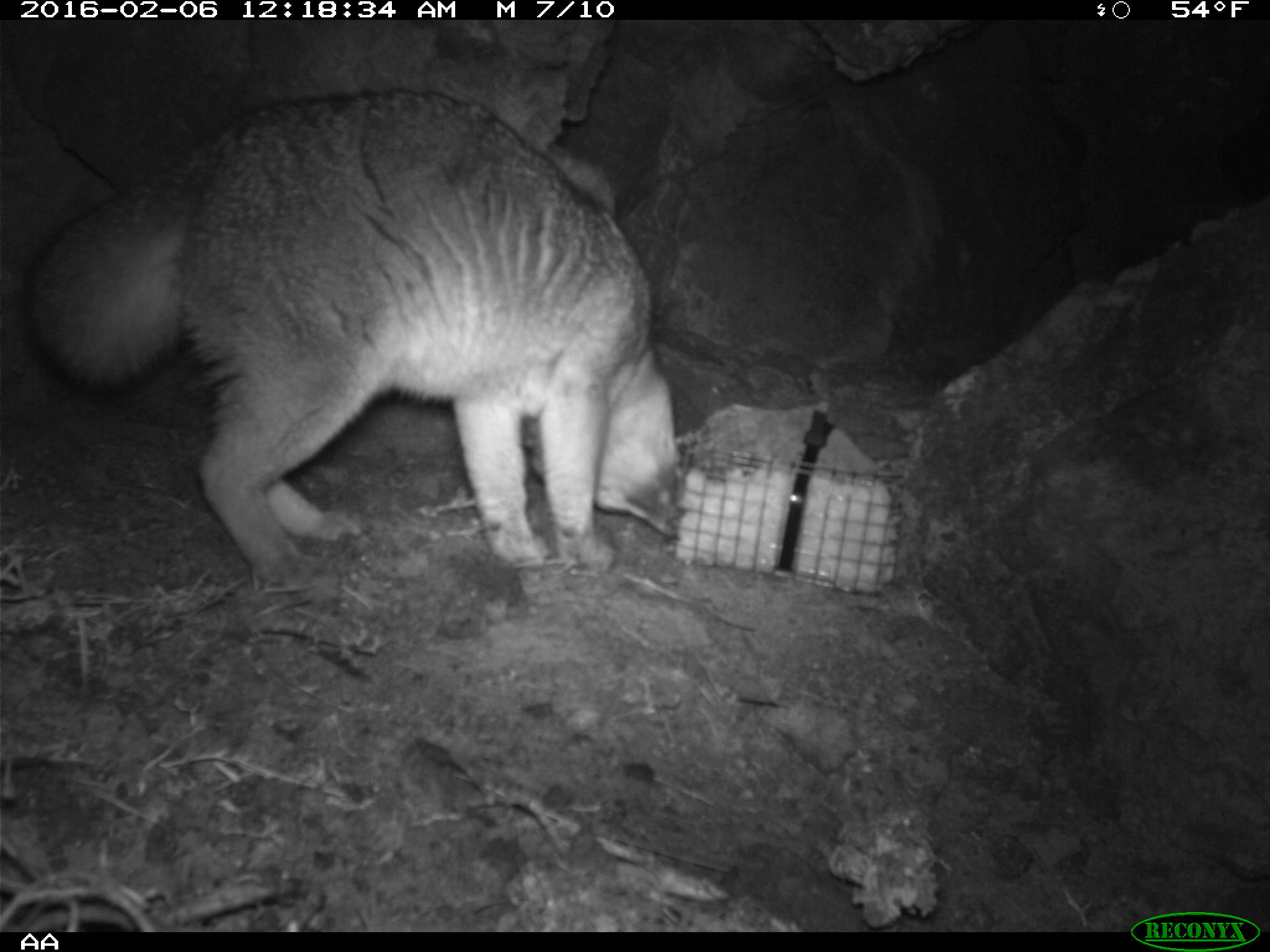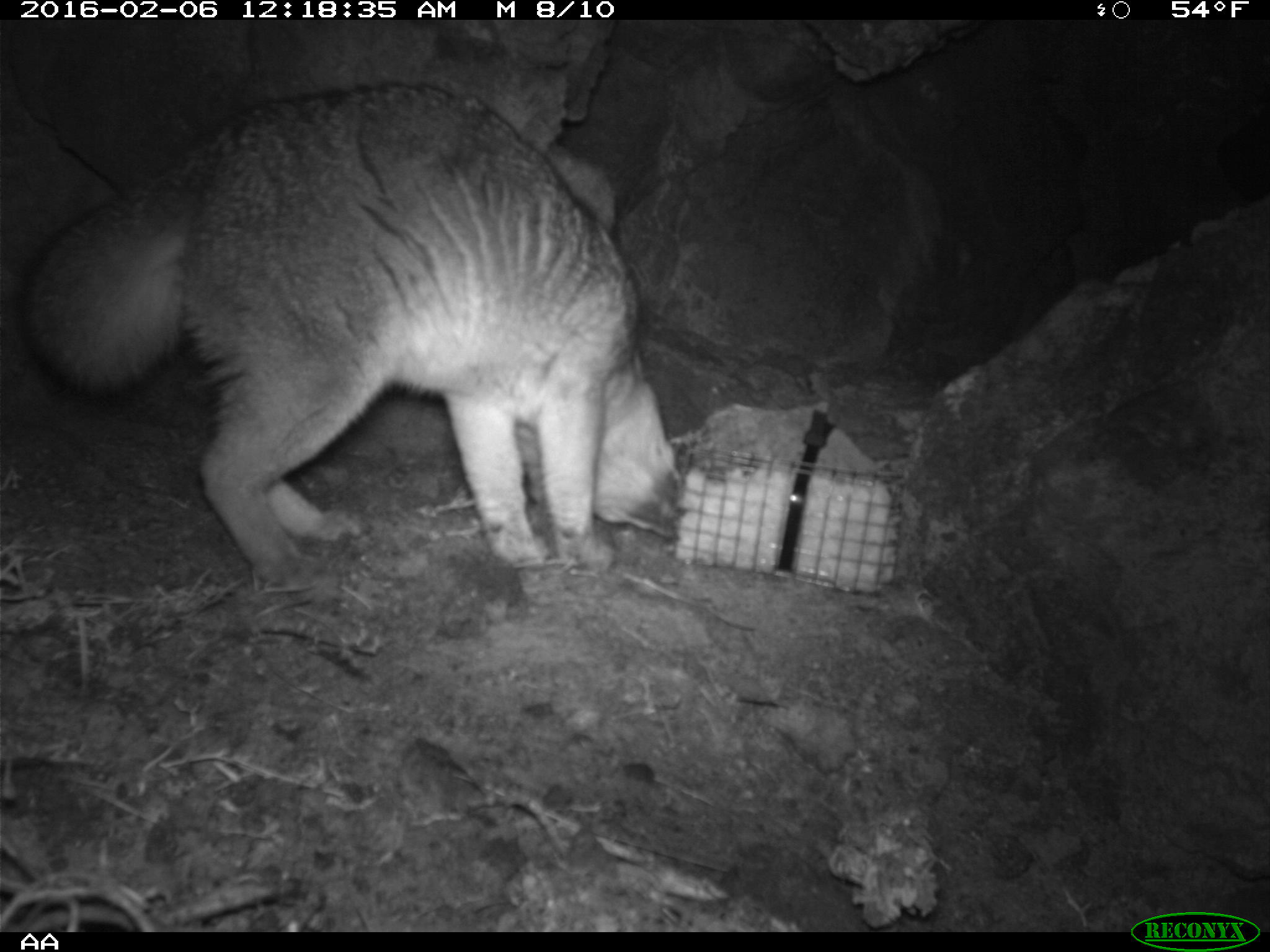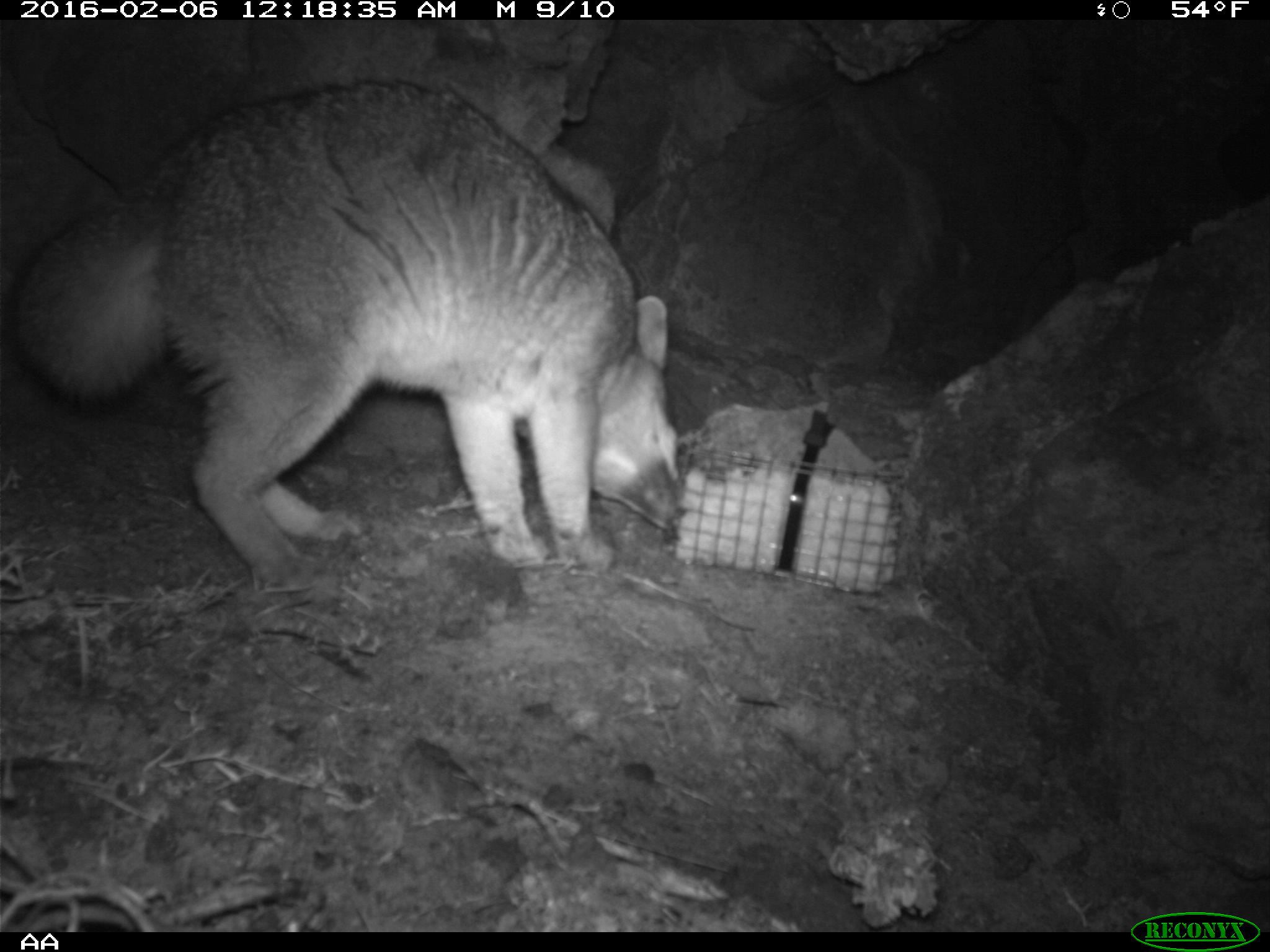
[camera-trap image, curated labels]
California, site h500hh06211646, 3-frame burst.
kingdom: Animalia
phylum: Chordata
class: Mammalia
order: Carnivora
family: Canidae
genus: Urocyon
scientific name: Urocyon littoralis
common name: island fox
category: fox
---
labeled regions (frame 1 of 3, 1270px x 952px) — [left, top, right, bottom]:
fox: [20, 89, 688, 575]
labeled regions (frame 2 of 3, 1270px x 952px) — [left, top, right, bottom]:
fox: [17, 84, 686, 580]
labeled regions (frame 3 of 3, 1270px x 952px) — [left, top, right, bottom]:
fox: [12, 77, 684, 588]